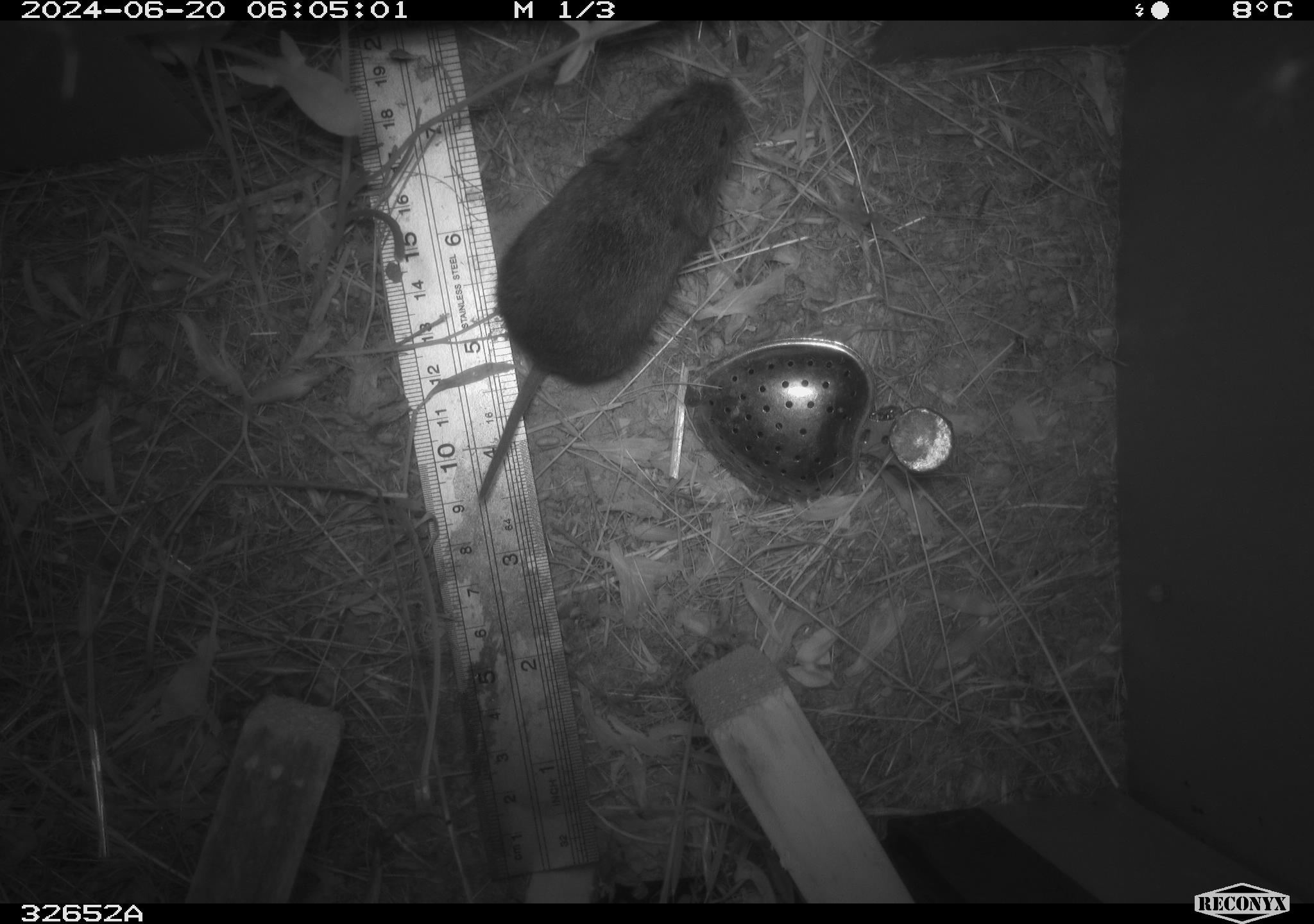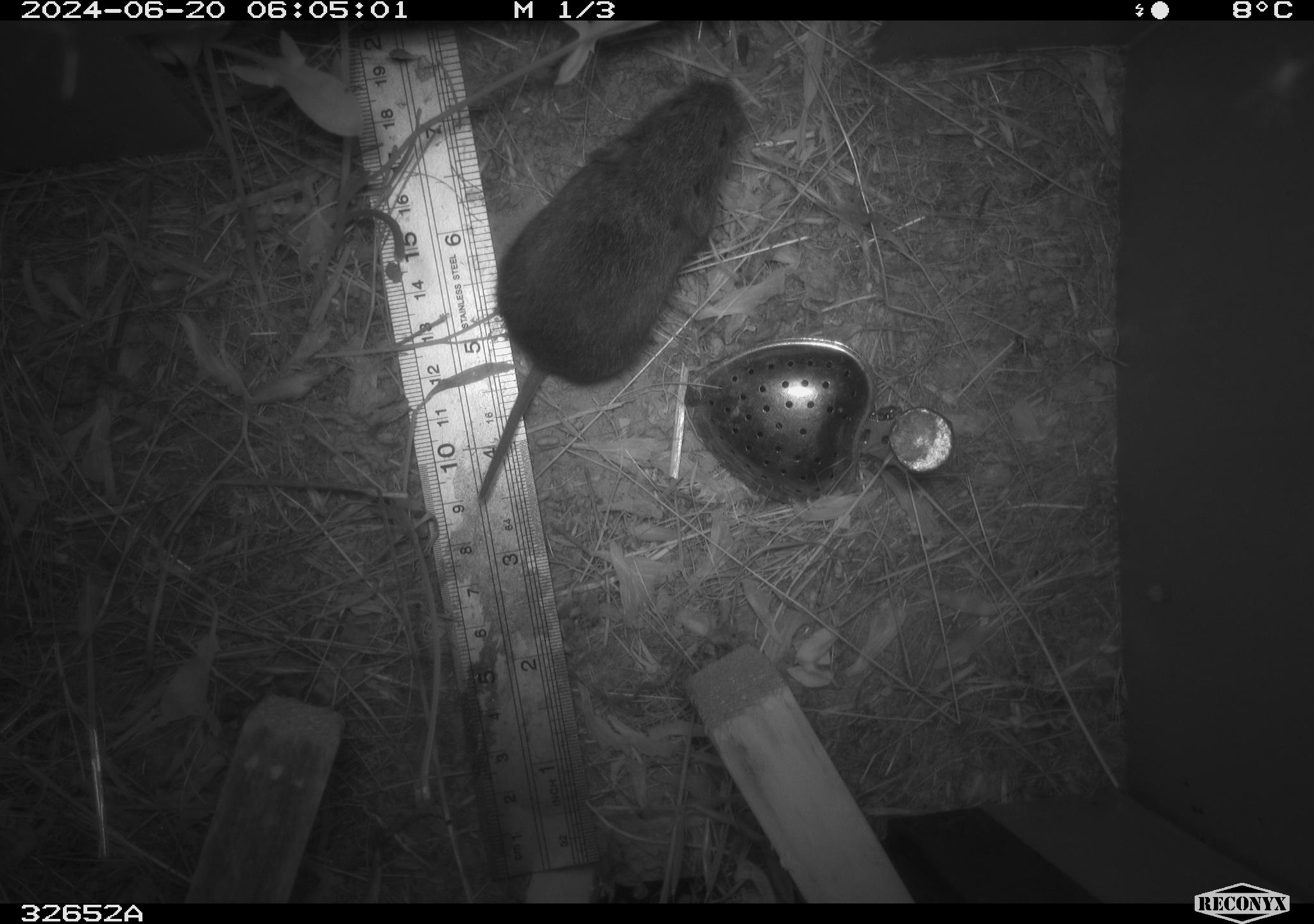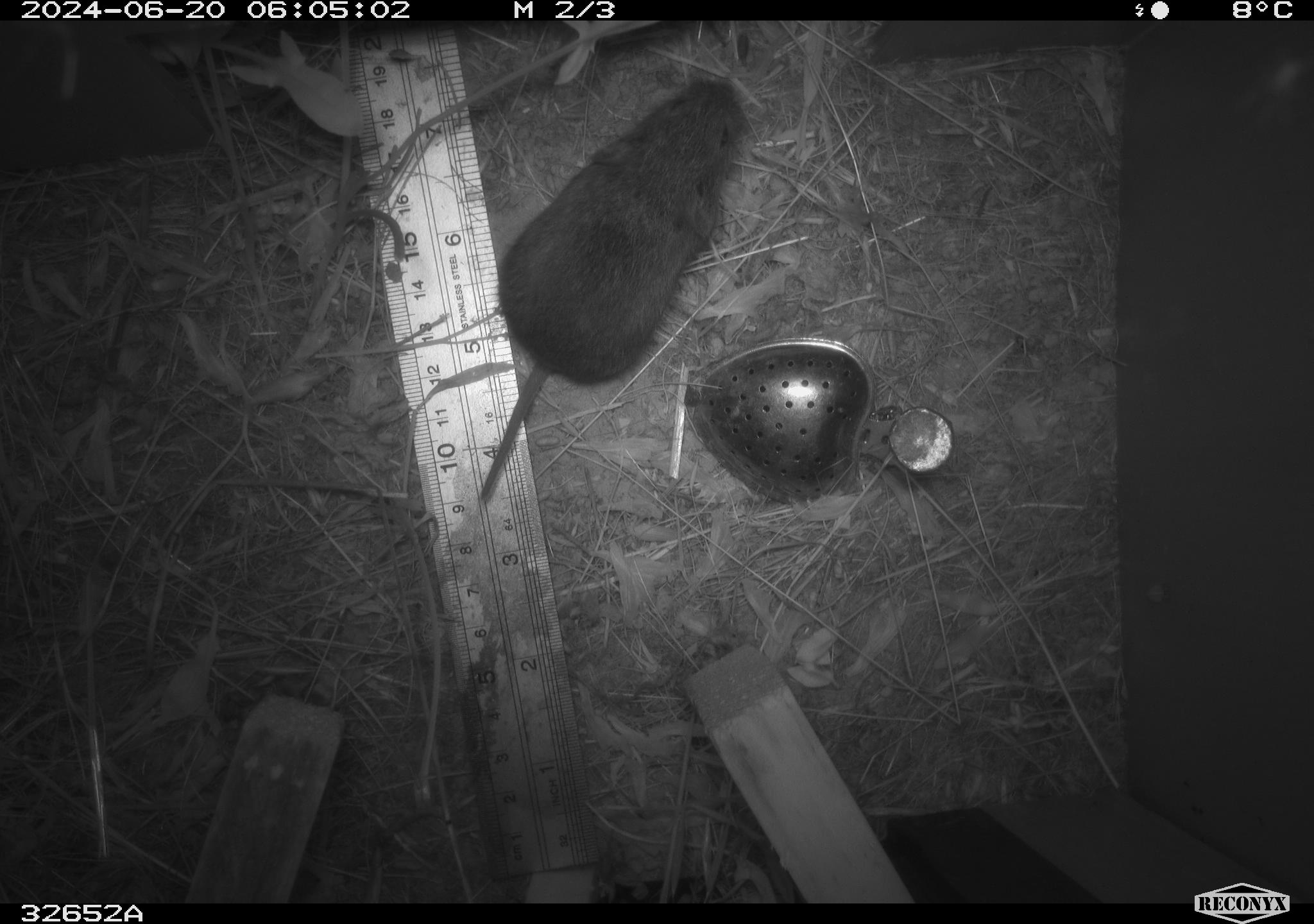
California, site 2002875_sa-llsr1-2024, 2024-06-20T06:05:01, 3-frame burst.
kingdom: Animalia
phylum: Chordata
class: Mammalia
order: Rodentia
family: Cricetidae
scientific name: Arvicolinae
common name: voles, lemmings, and muskrats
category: arvicolinae subfamily